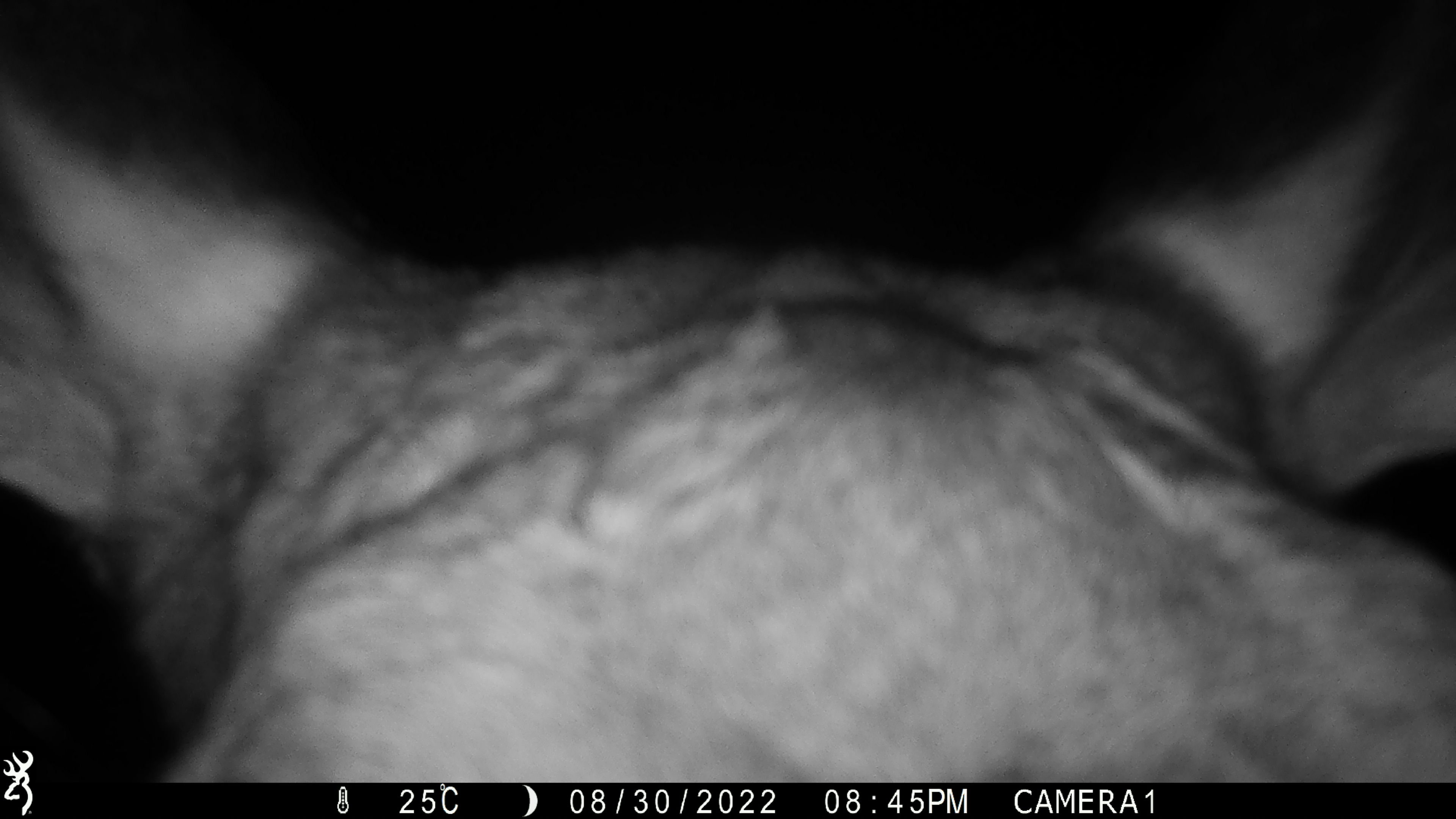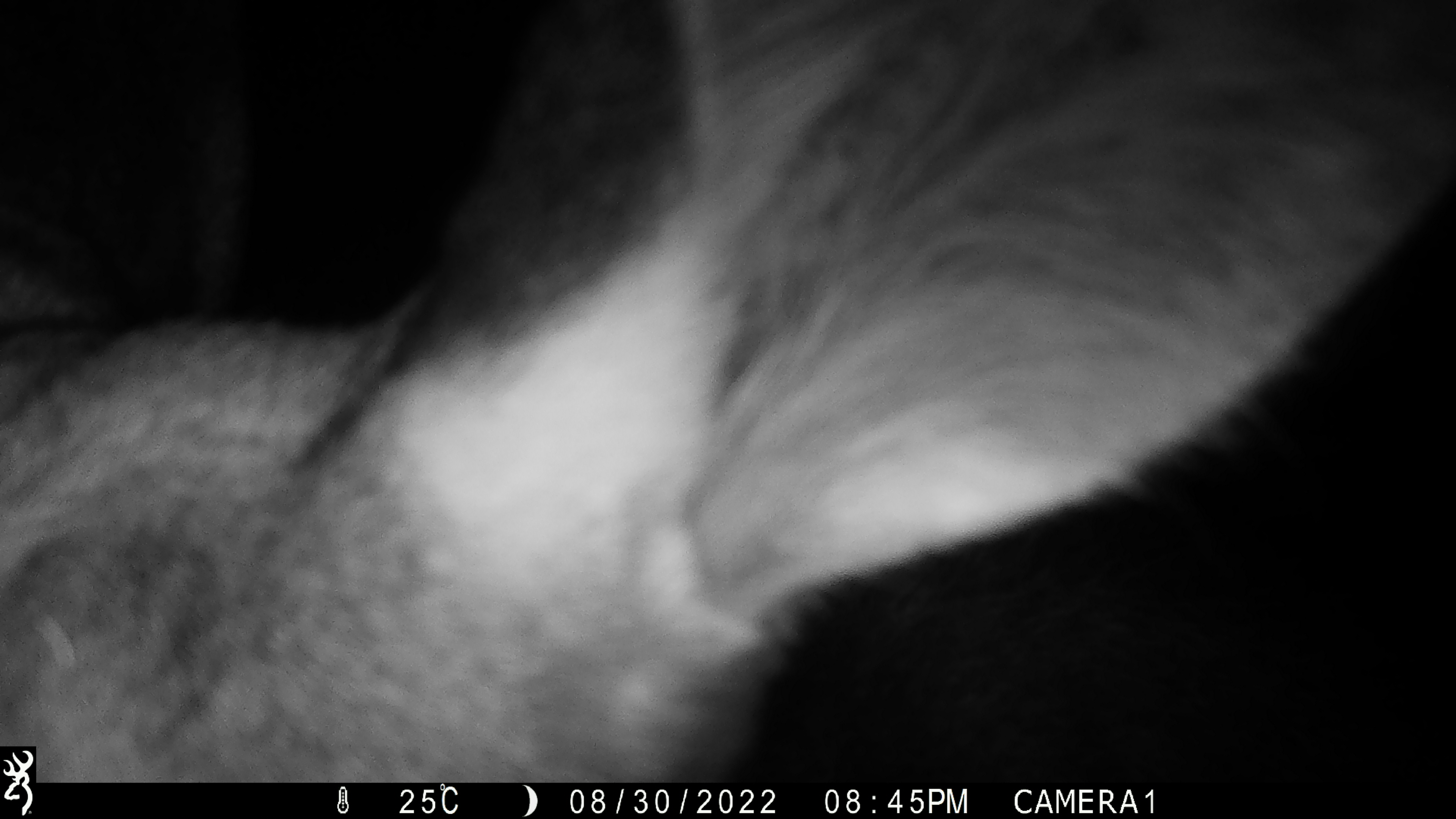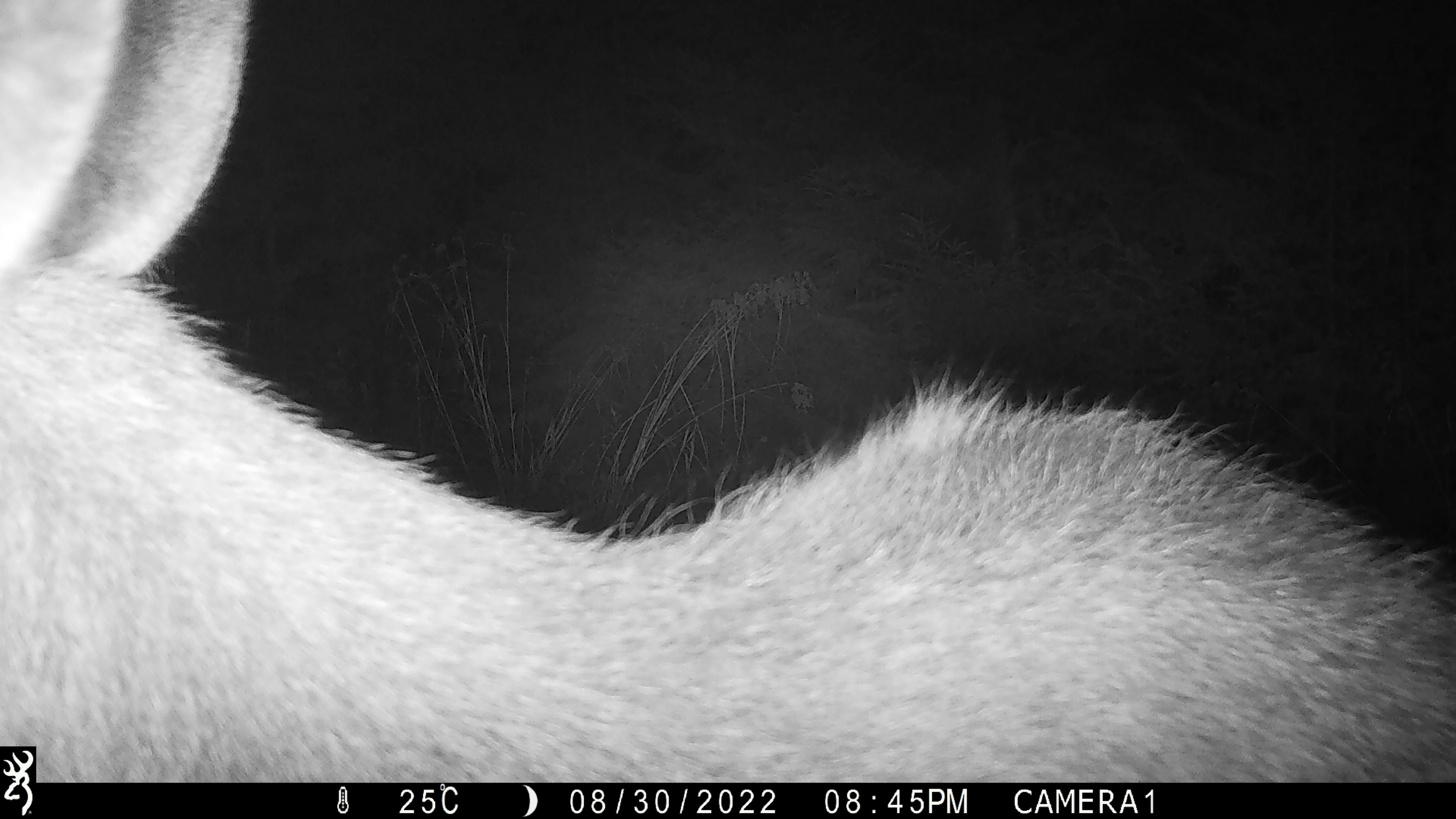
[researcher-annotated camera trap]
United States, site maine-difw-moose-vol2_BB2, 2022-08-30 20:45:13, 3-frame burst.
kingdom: Animalia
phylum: Chordata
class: Mammalia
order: Artiodactyla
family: Cervidae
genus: Alces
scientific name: Alces alces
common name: moose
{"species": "moose (Alces alces)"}